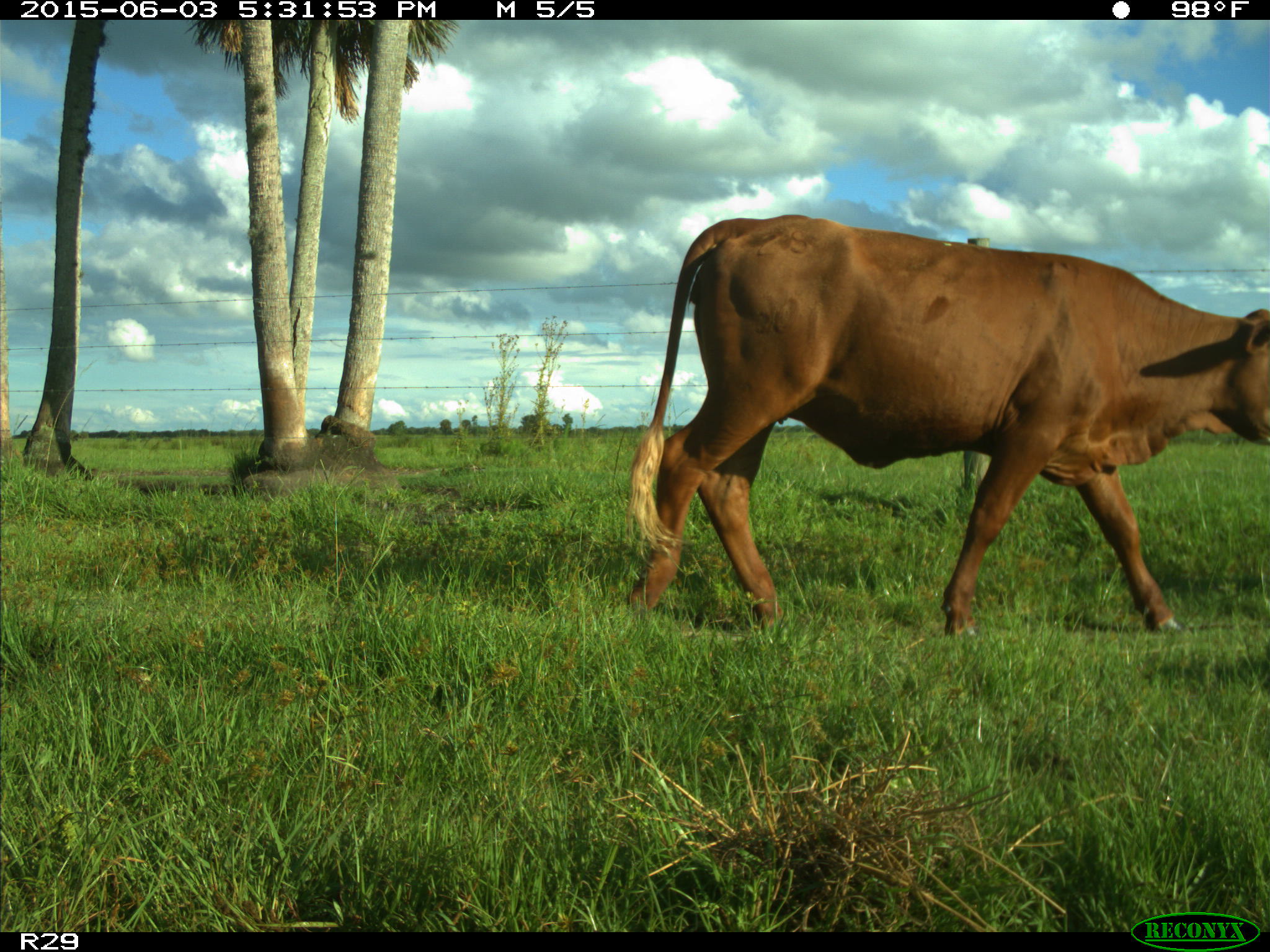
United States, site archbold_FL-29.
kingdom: Animalia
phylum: Chordata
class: Mammalia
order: Artiodactyla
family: Bovidae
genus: Bos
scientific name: Bos taurus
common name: domestic cow